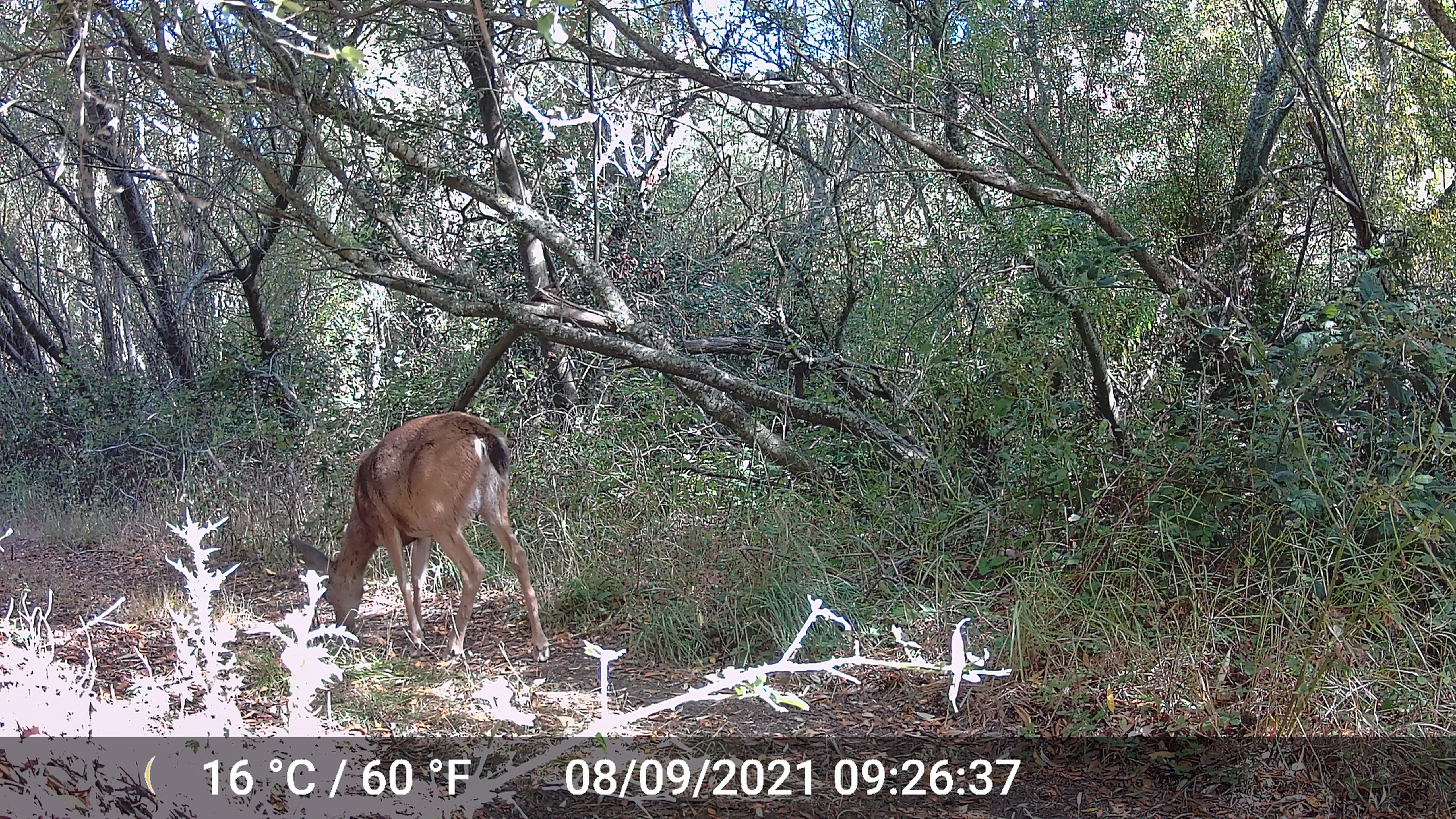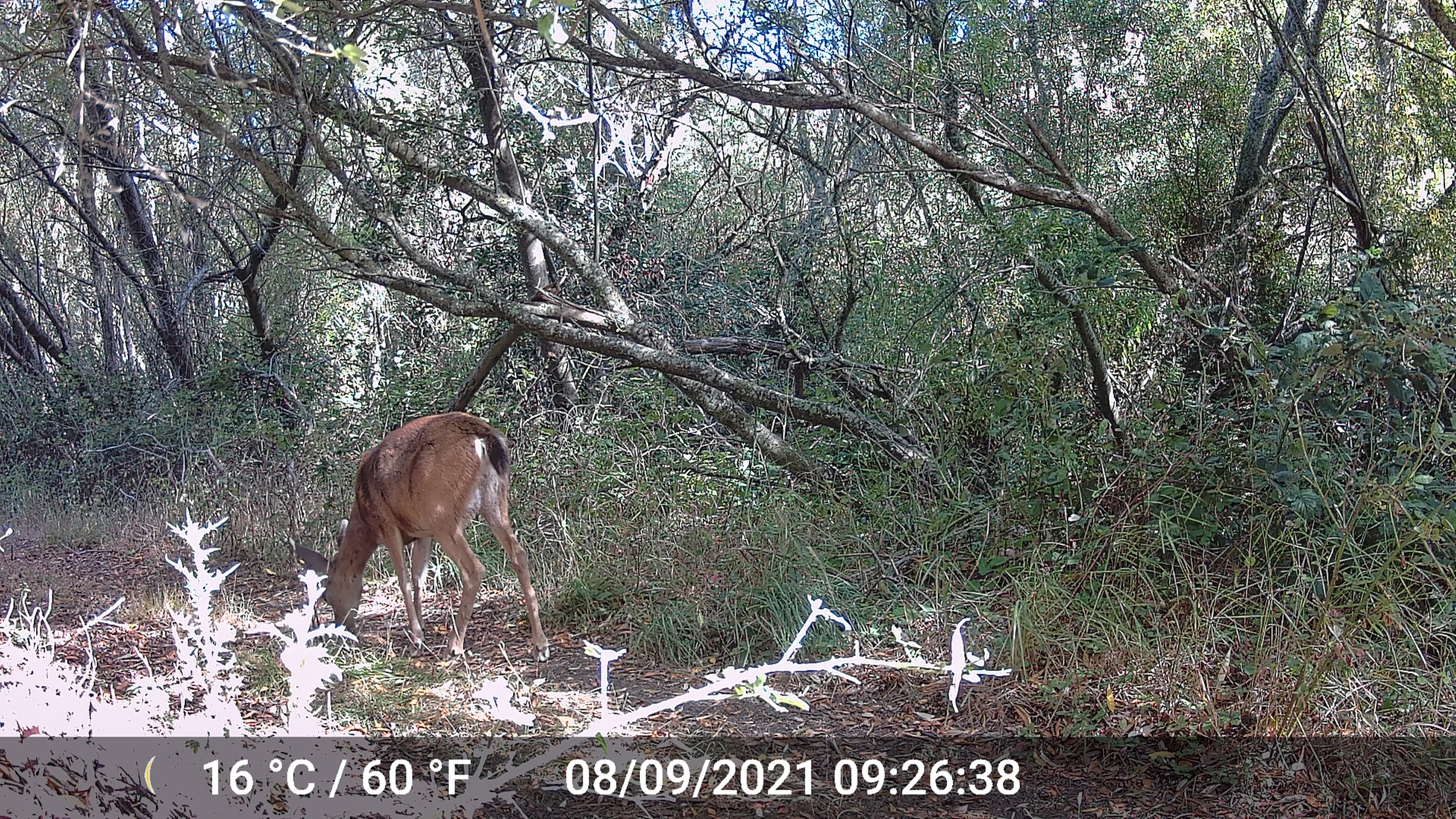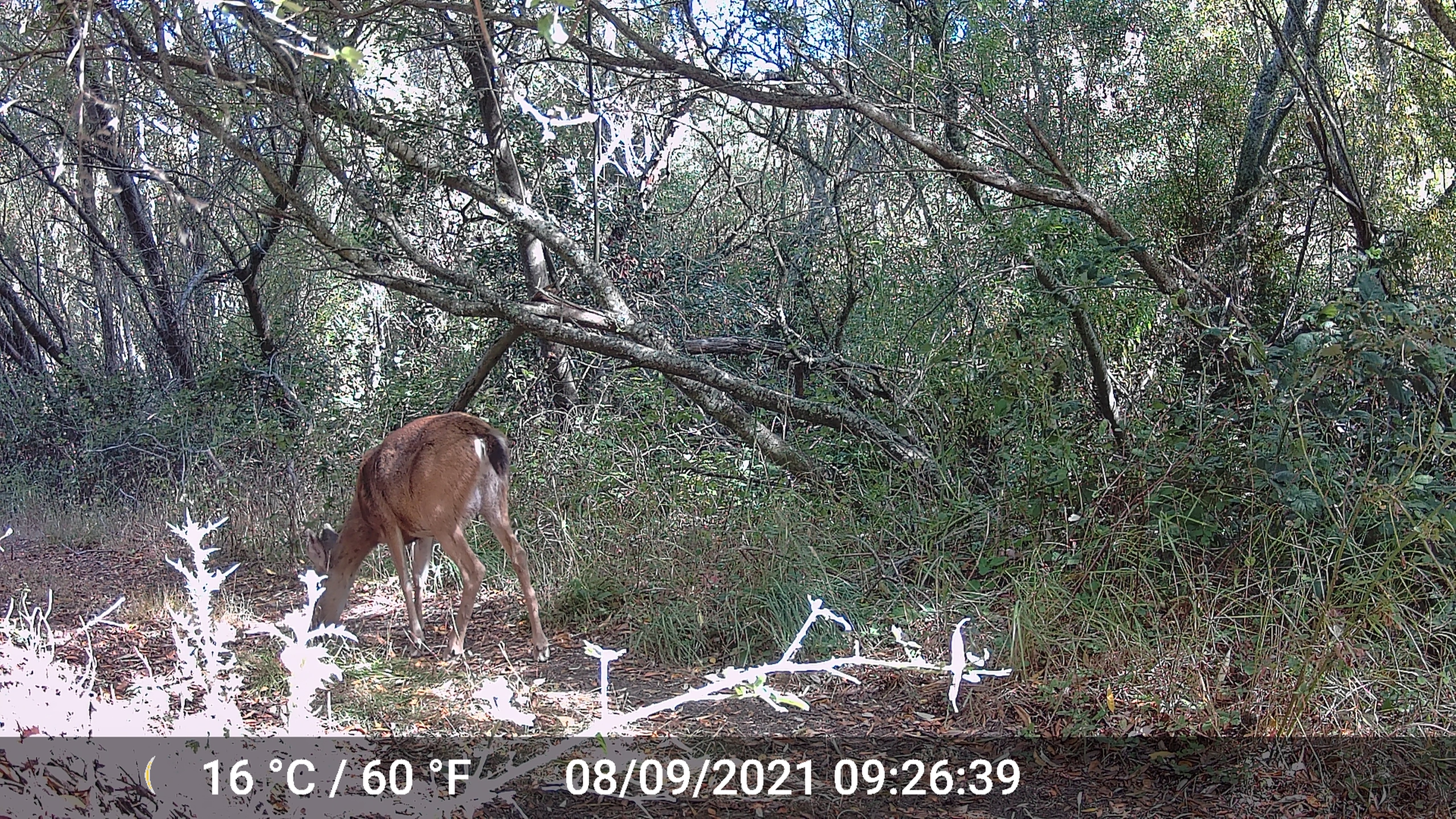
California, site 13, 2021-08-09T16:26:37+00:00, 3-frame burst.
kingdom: Animalia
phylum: Chordata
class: Mammalia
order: Artiodactyla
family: Cervidae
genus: Odocoileus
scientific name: Odocoileus hemionus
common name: mule deer